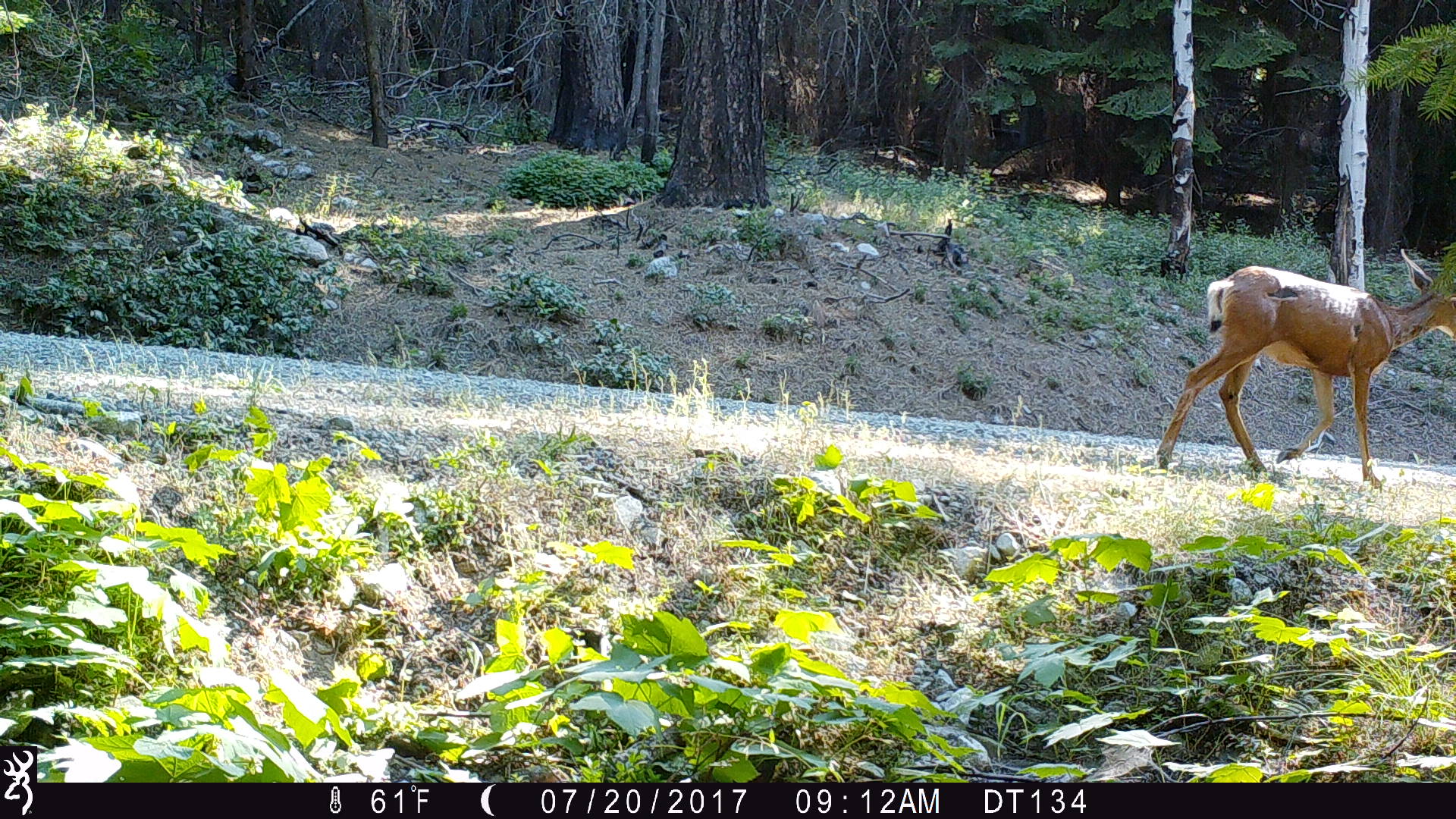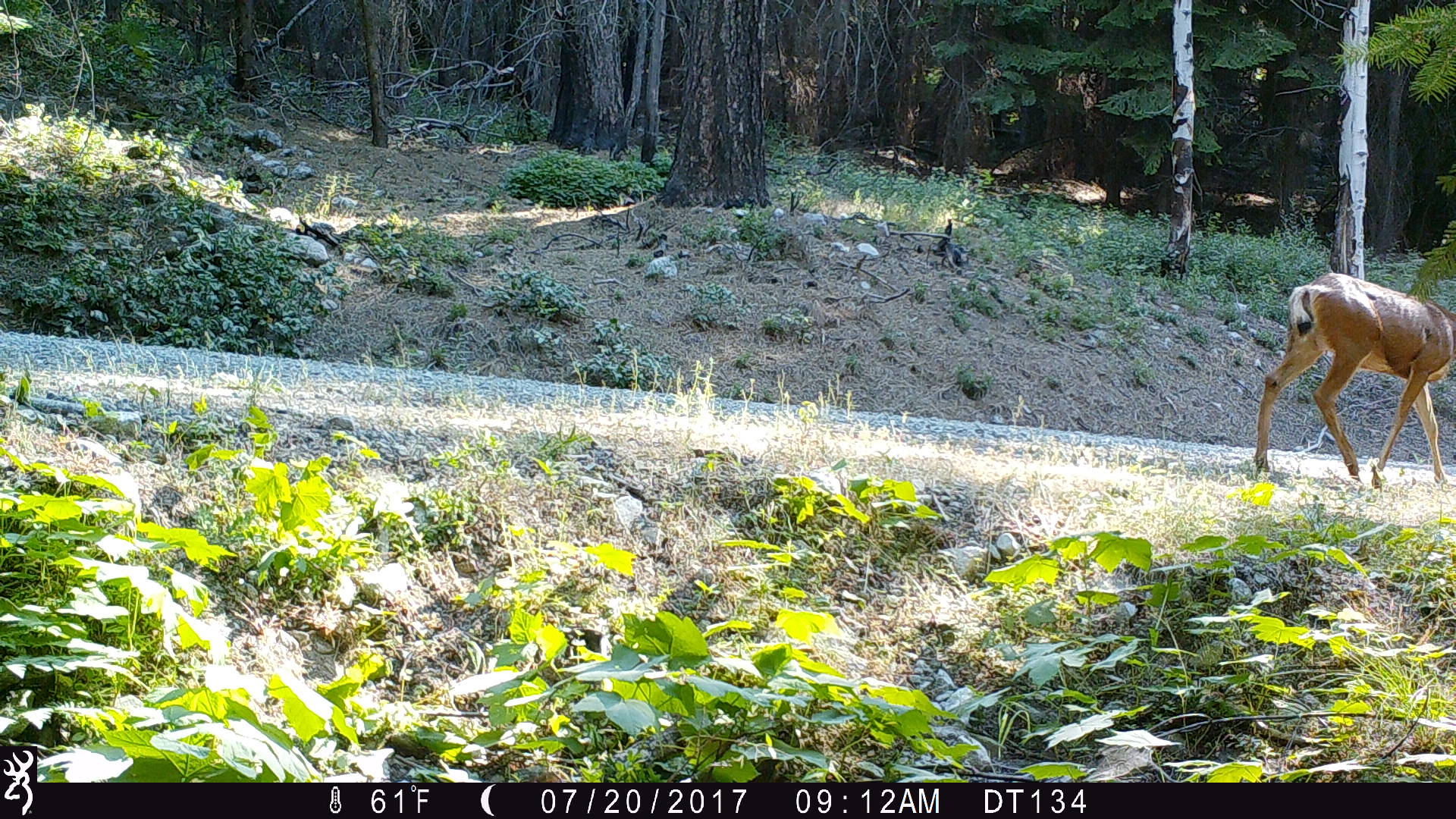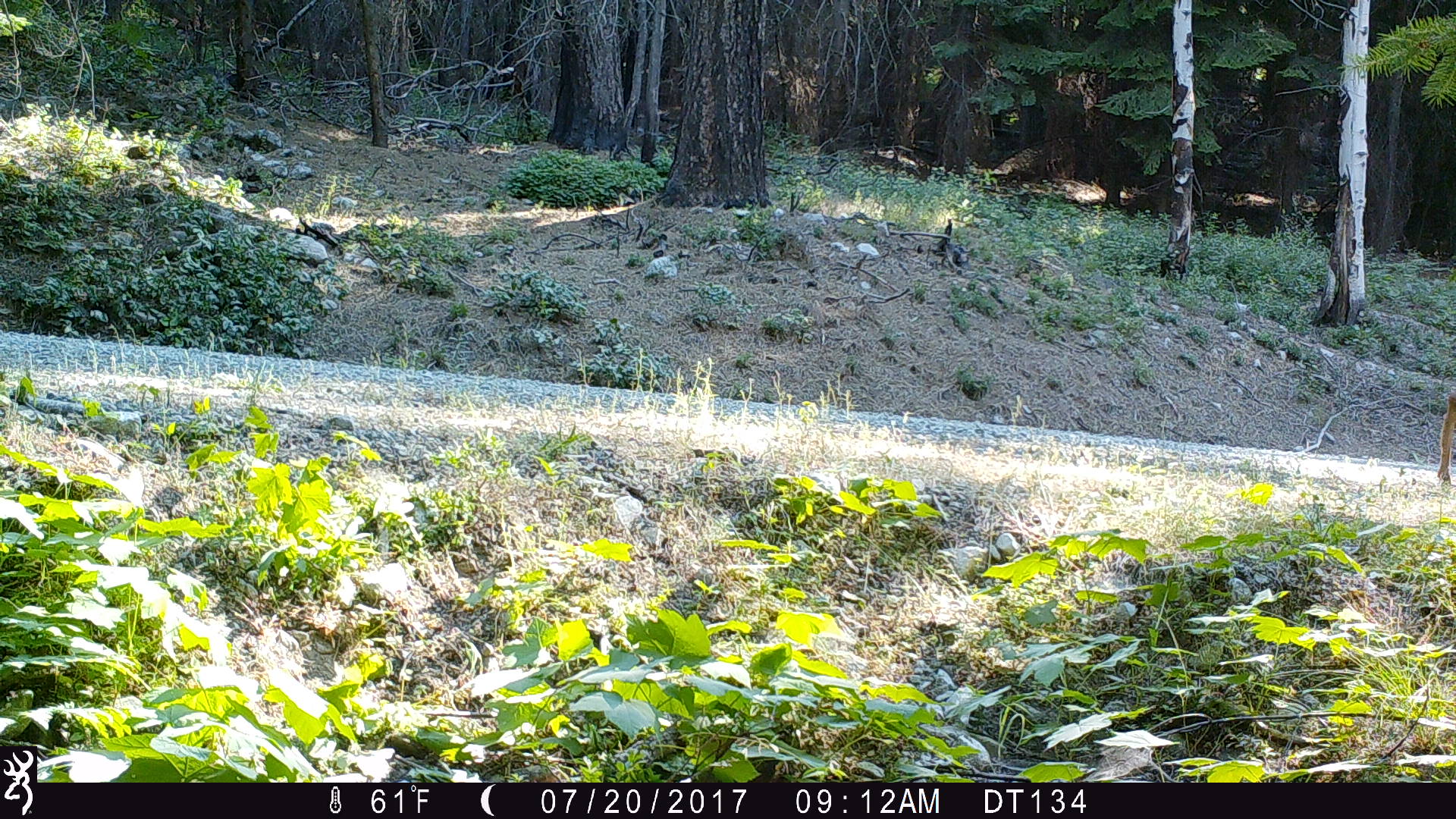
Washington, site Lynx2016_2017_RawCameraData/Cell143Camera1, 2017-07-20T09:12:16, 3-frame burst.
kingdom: Animalia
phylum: Chordata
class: Mammalia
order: Artiodactyla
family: Cervidae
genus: Odocoileus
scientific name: Odocoileus hemionus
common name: mule deer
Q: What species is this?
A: Odocoileus hemionus (mule deer).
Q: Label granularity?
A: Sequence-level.